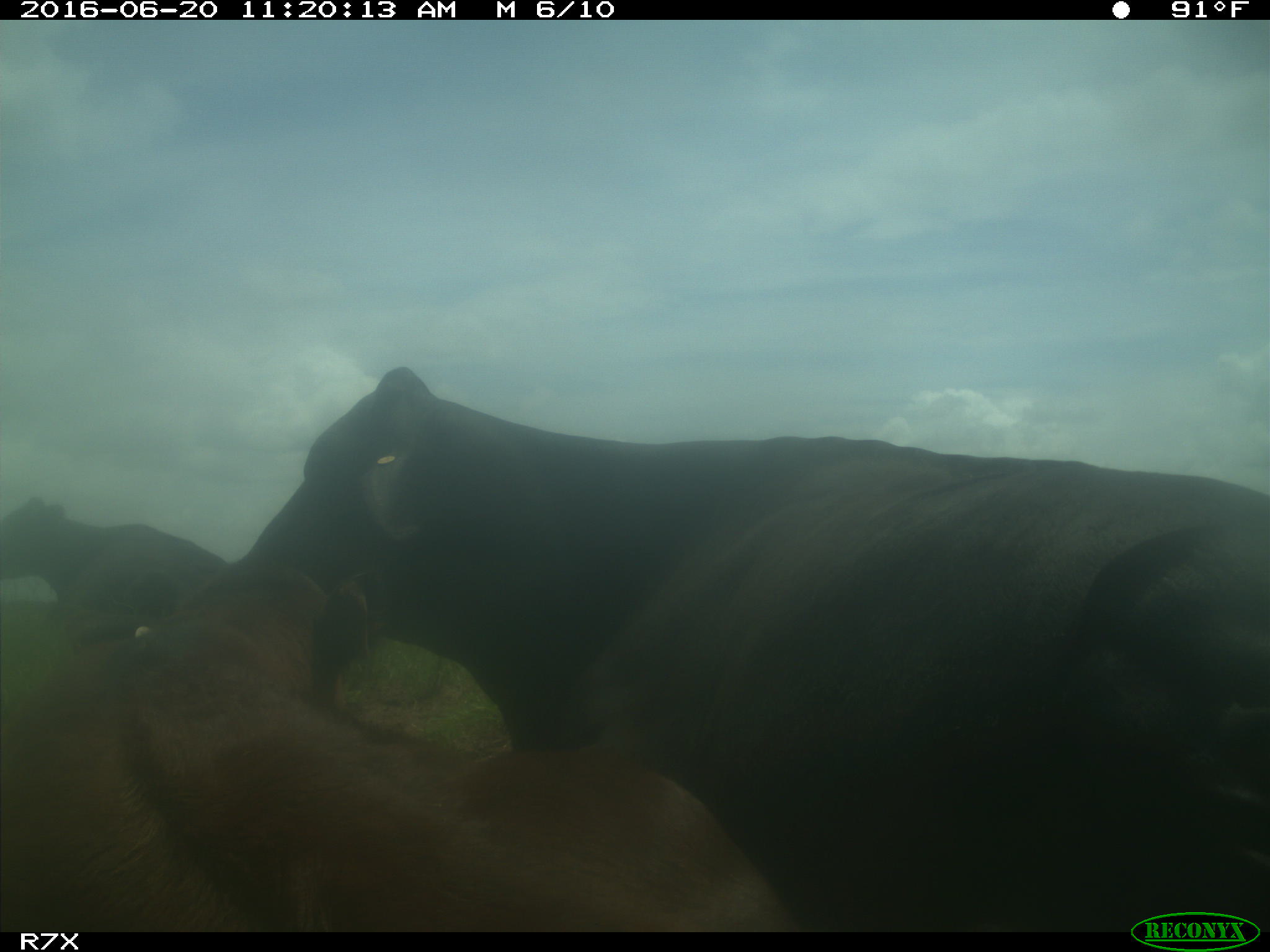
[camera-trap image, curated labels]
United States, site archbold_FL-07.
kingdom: Animalia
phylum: Chordata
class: Mammalia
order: Artiodactyla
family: Bovidae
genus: Bos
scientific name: Bos taurus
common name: domestic cow